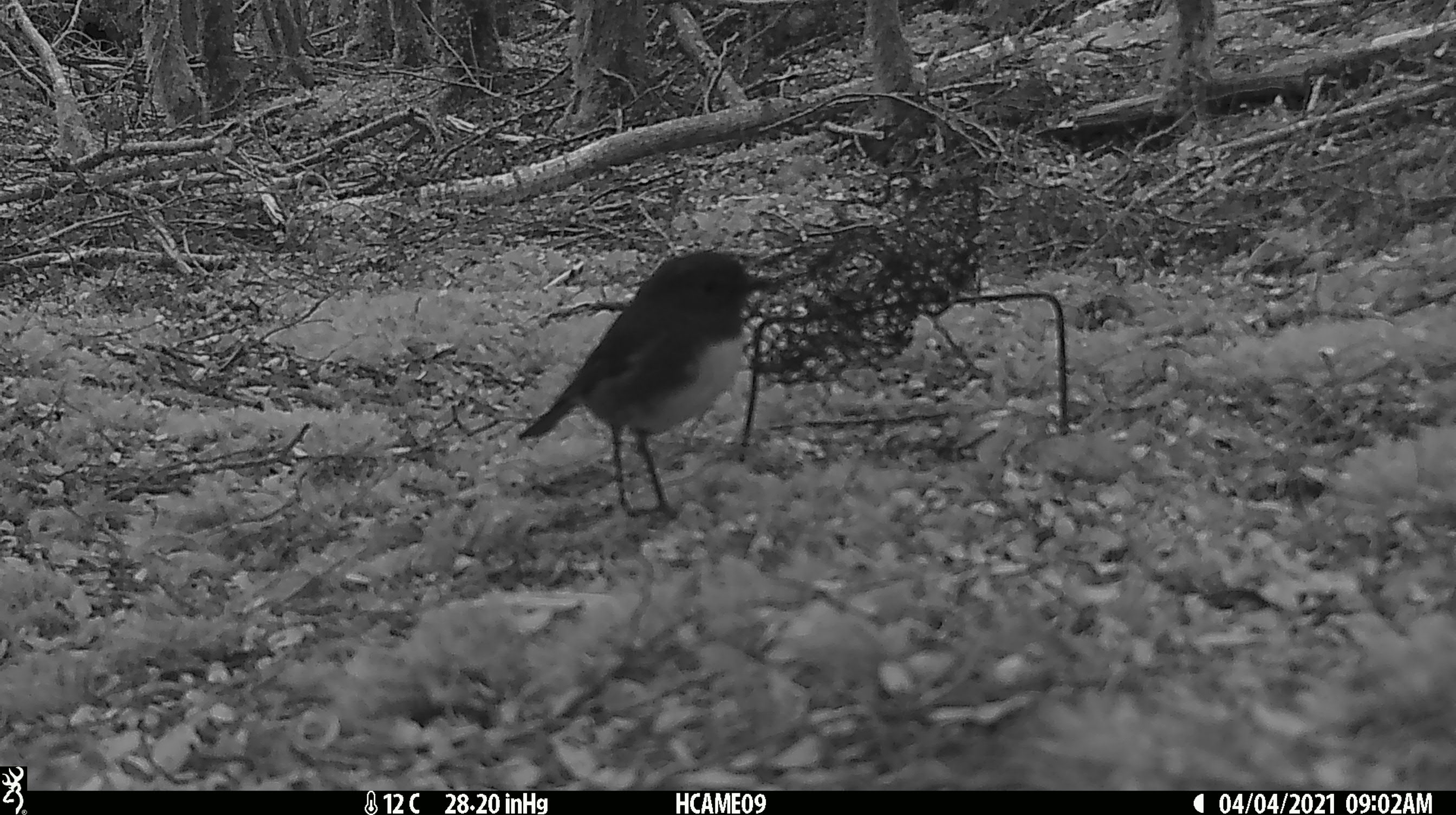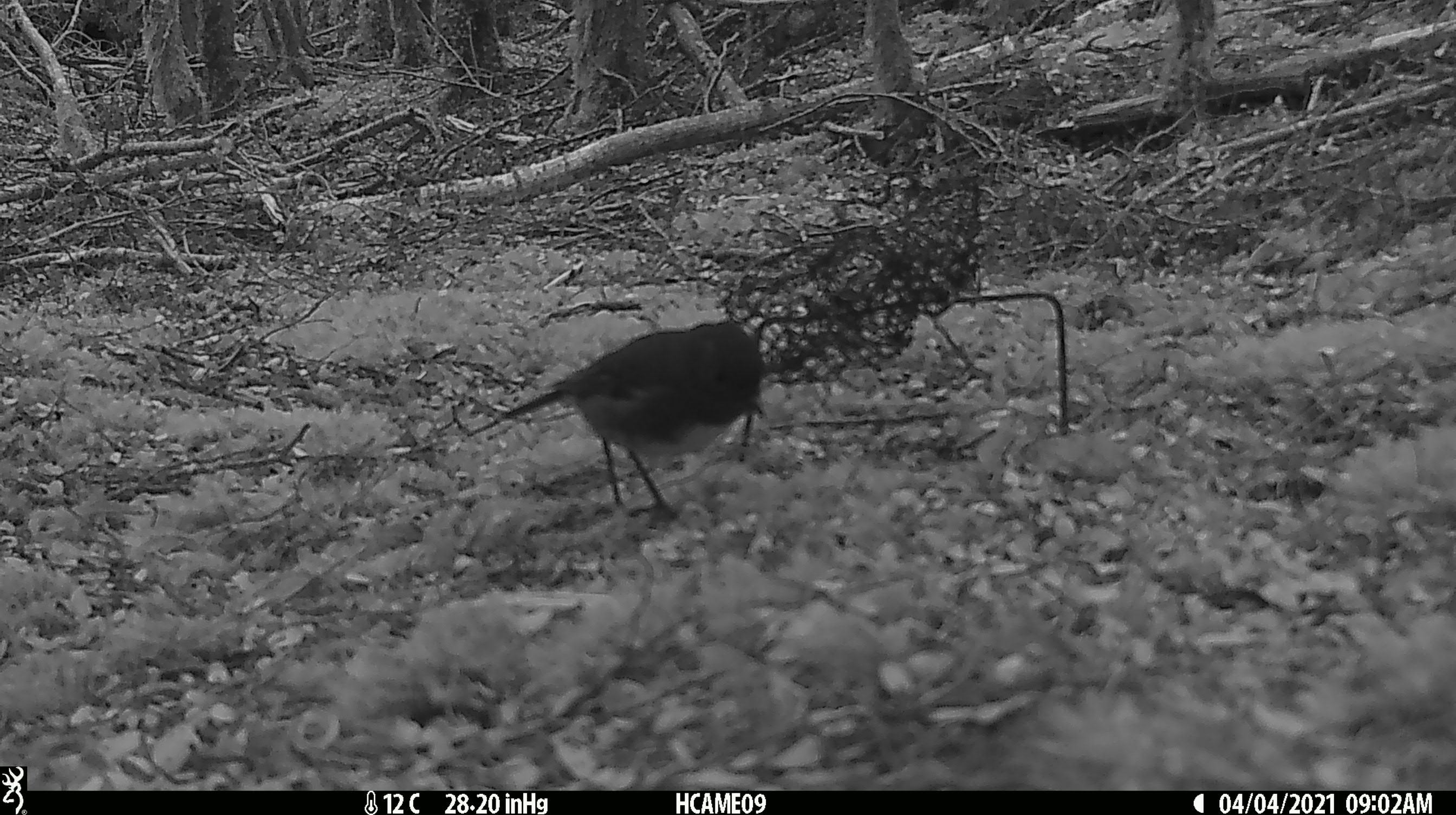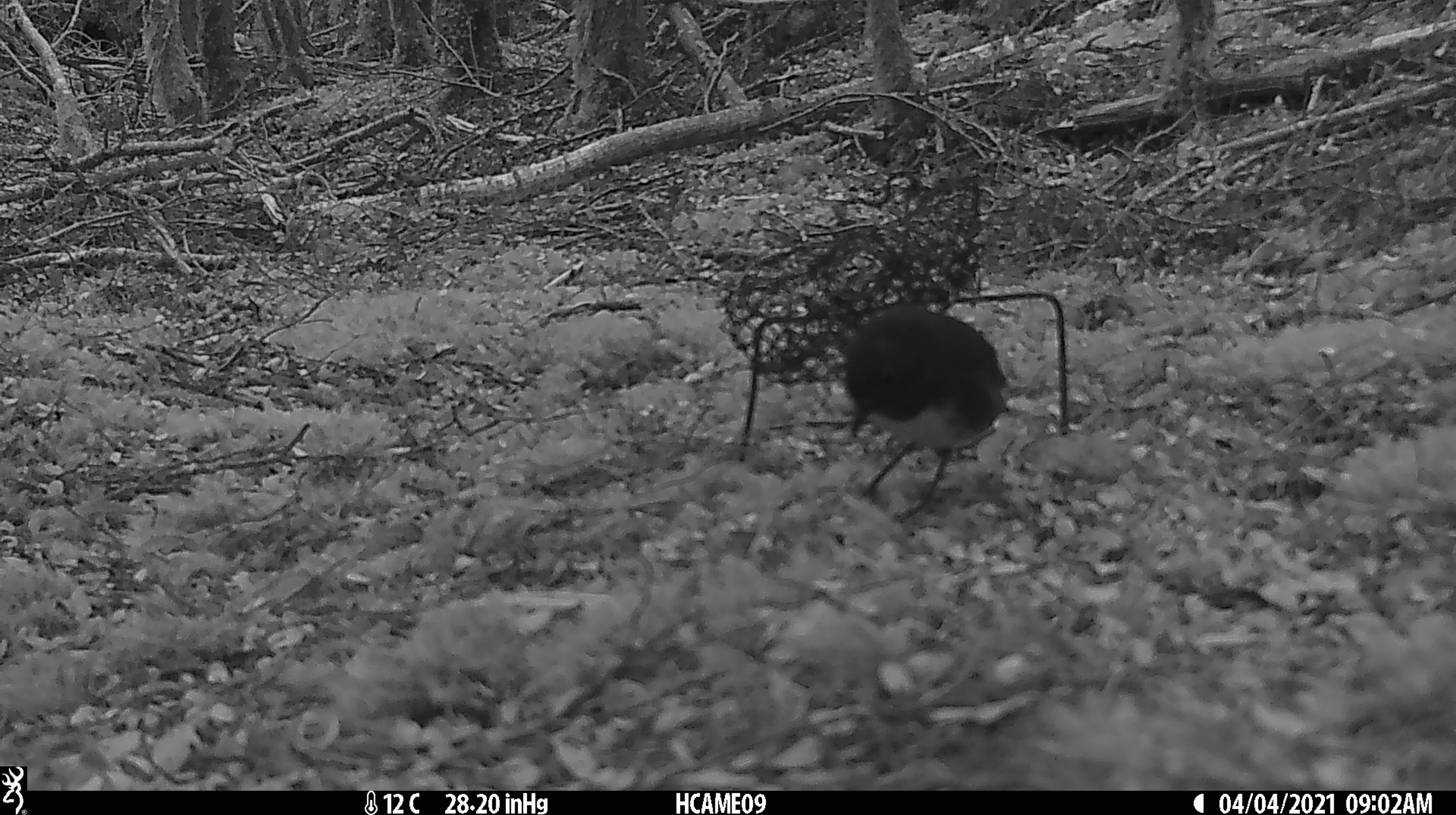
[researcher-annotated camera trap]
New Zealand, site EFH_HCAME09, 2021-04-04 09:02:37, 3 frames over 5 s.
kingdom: Animalia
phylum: Chordata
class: Aves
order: Passeriformes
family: Petroicidae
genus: Petroica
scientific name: Petroica australis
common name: new zealand robin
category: robin